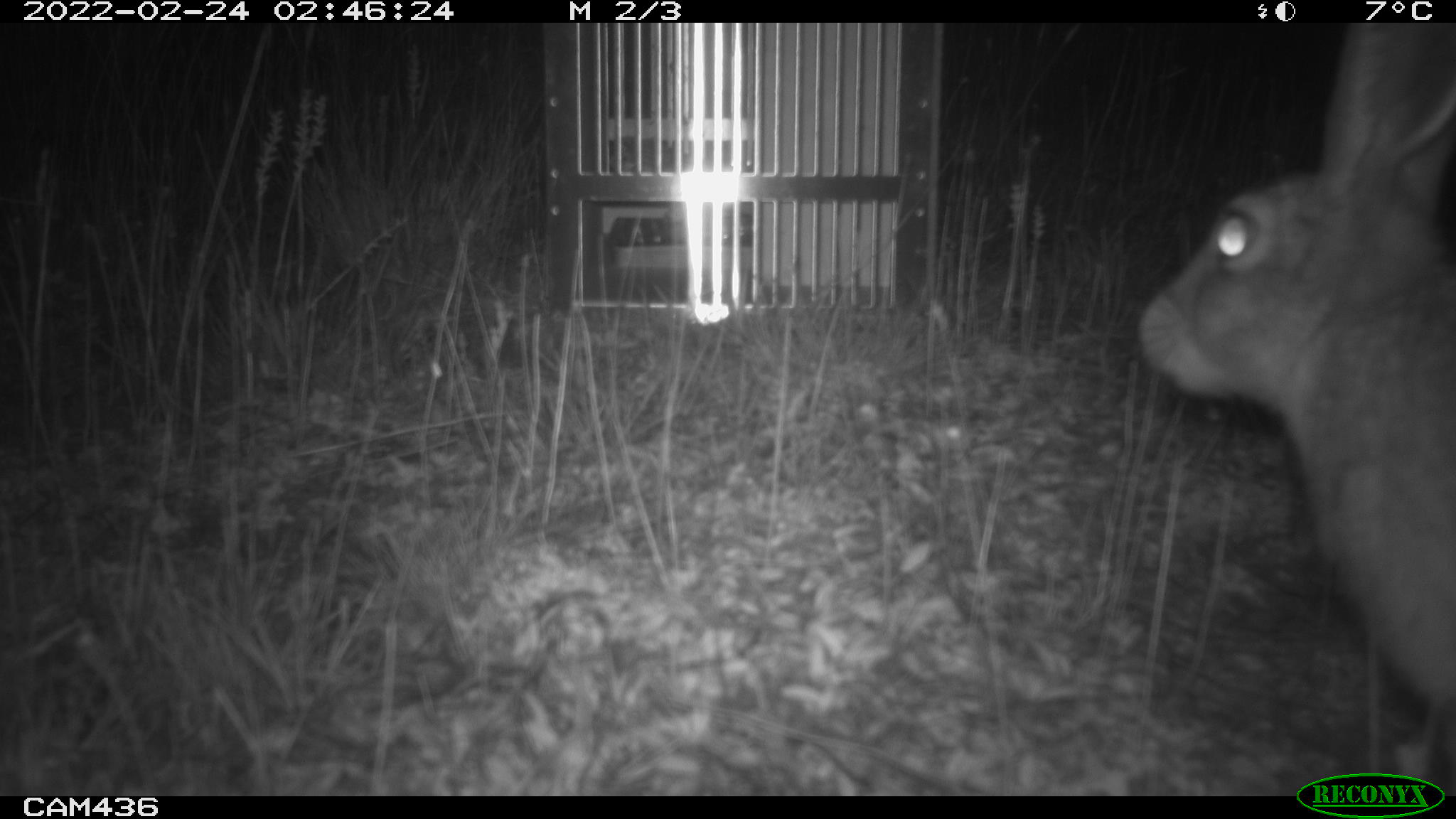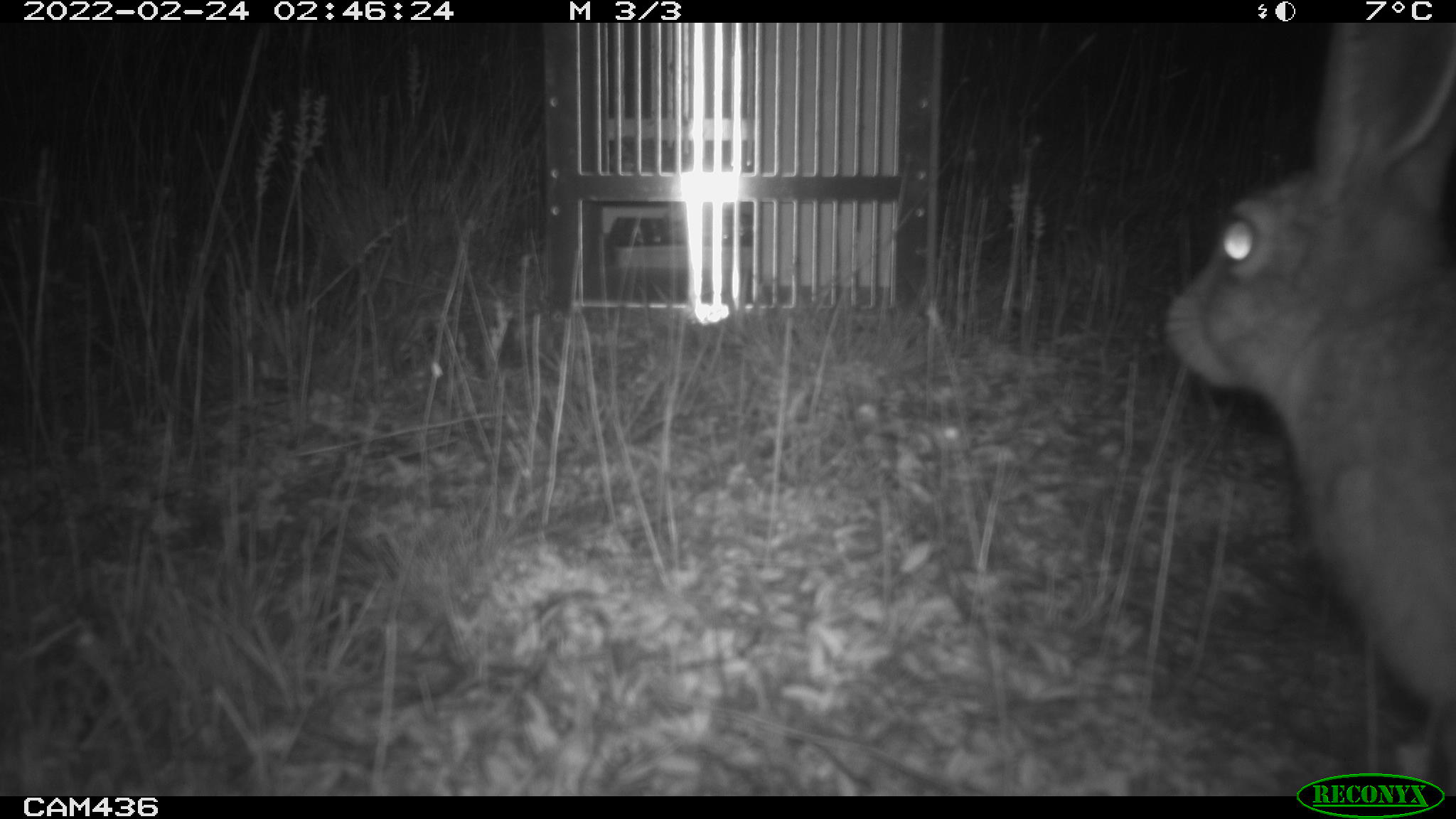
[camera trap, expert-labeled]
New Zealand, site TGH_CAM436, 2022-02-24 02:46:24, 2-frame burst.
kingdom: Animalia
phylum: Chordata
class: Mammalia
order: Lagomorpha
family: Leporidae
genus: Lepus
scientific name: Lepus europaeus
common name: brown hare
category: hare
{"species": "hare (brown hare) (Lepus europaeus)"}